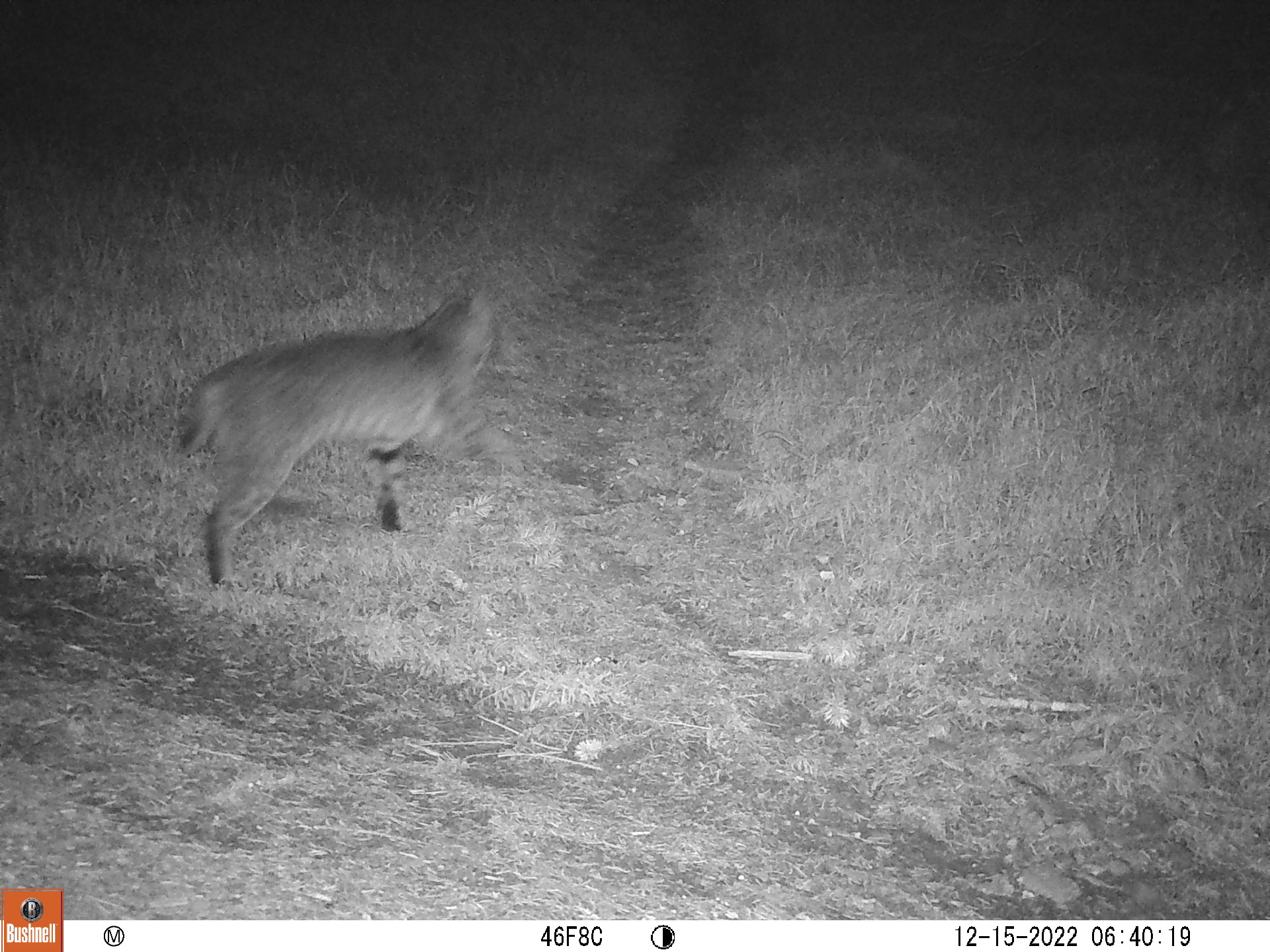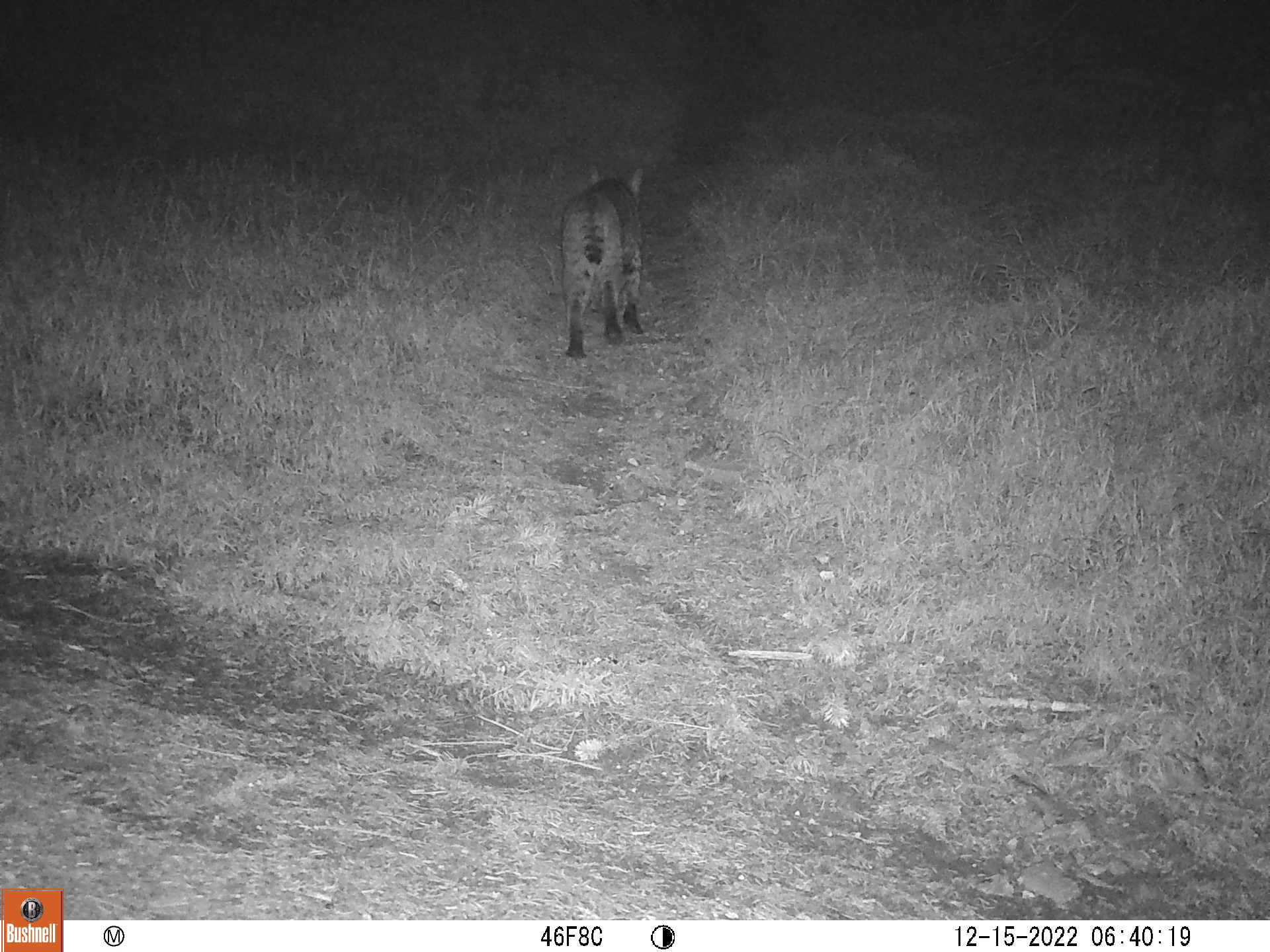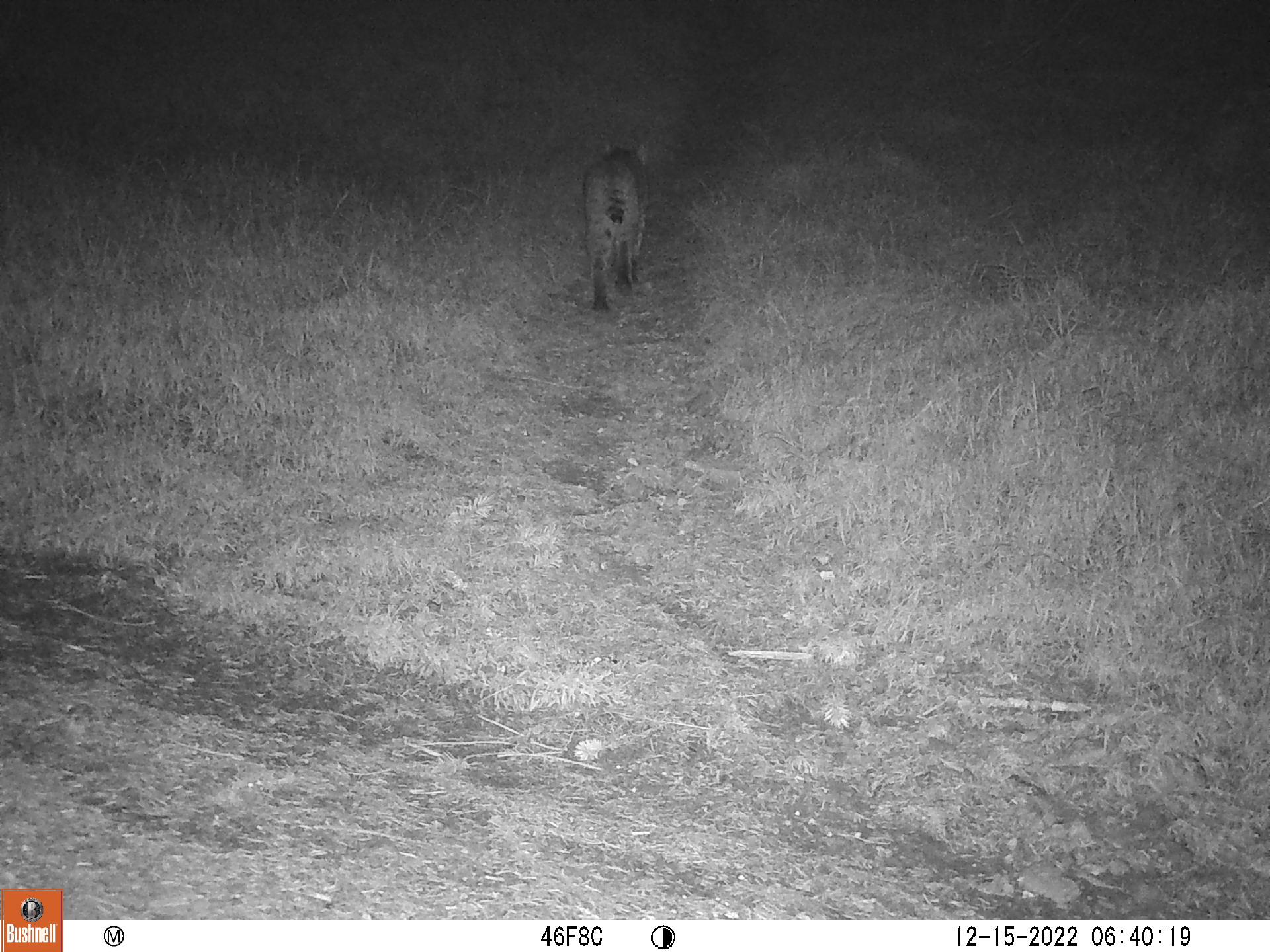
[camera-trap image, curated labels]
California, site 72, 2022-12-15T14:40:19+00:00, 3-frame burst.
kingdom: Animalia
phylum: Chordata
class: Mammalia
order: Carnivora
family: Felidae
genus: Lynx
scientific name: Lynx rufus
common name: bobcat